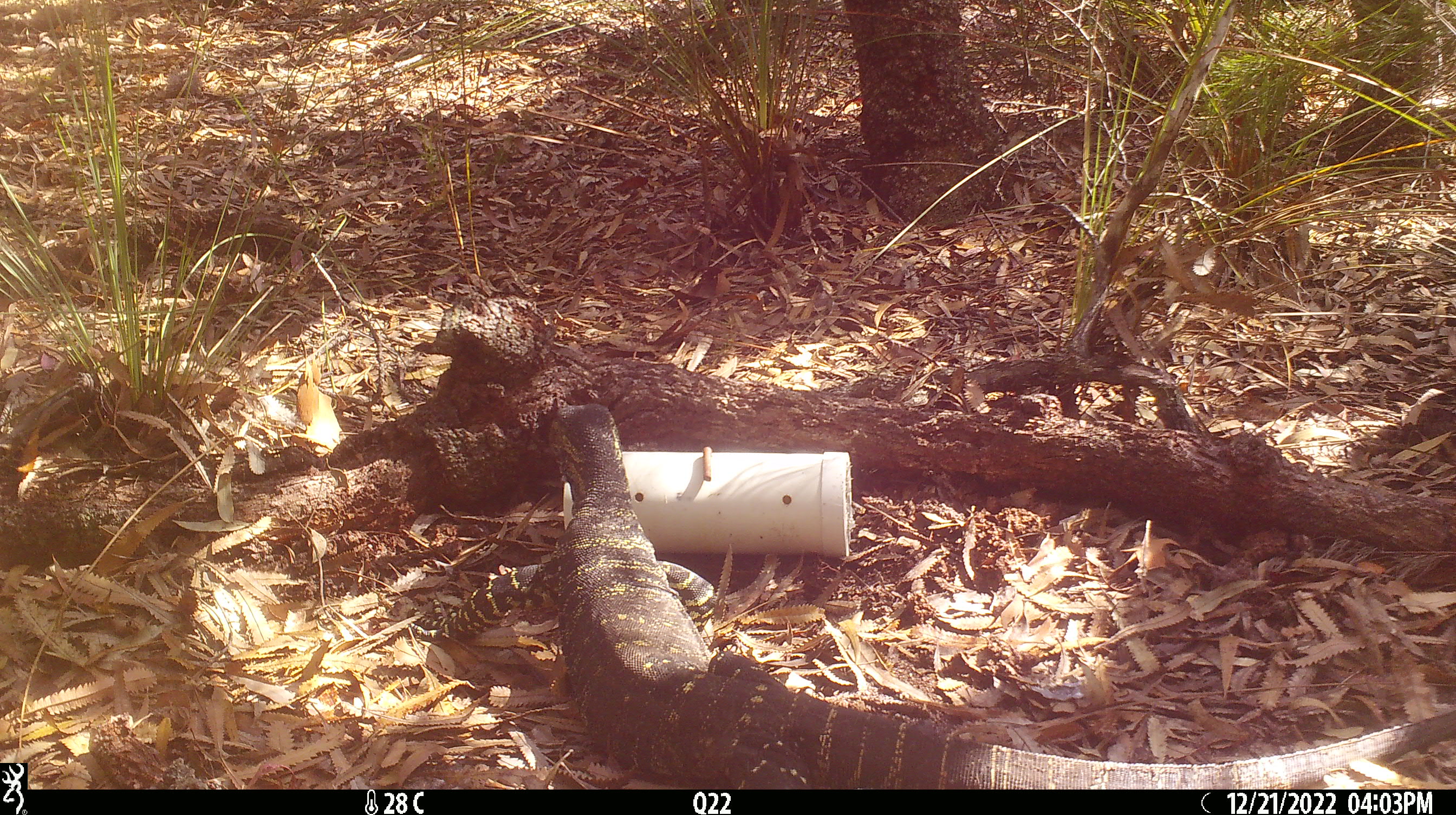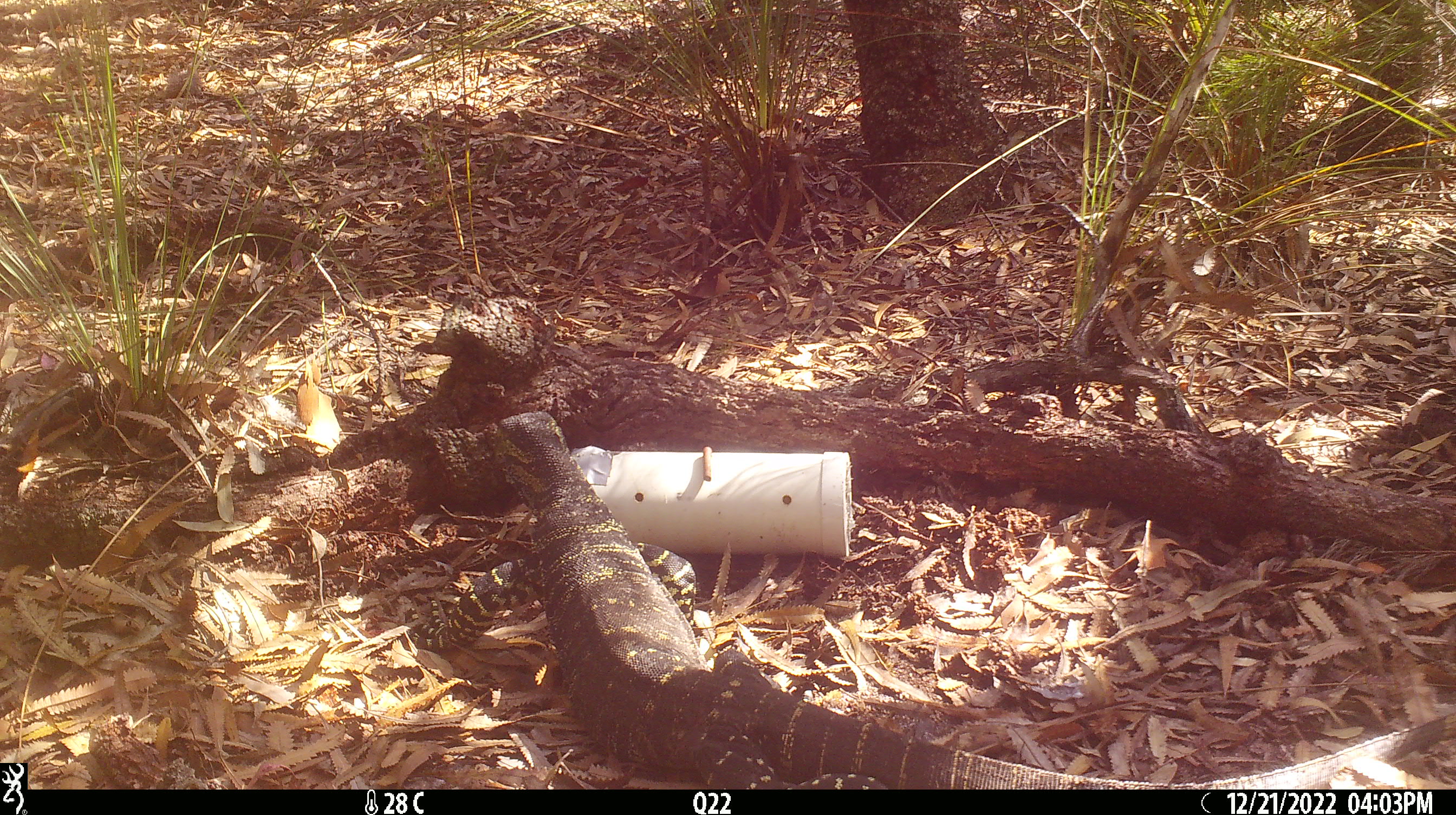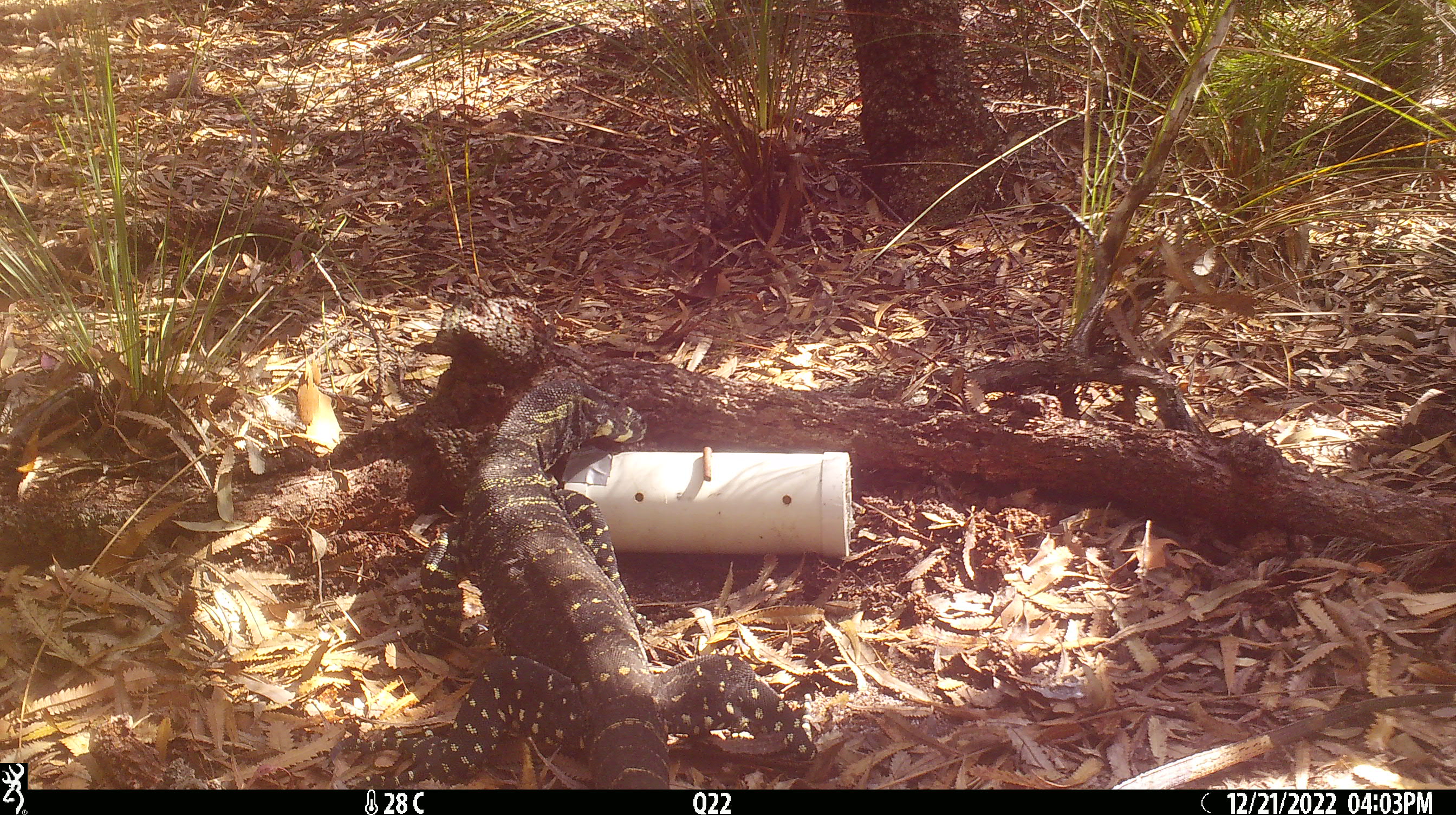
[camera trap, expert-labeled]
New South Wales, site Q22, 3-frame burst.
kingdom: Animalia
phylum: Chordata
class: Reptilia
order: Squamata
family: Varanidae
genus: Varanus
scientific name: Varanus varius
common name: lace monitor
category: goanna